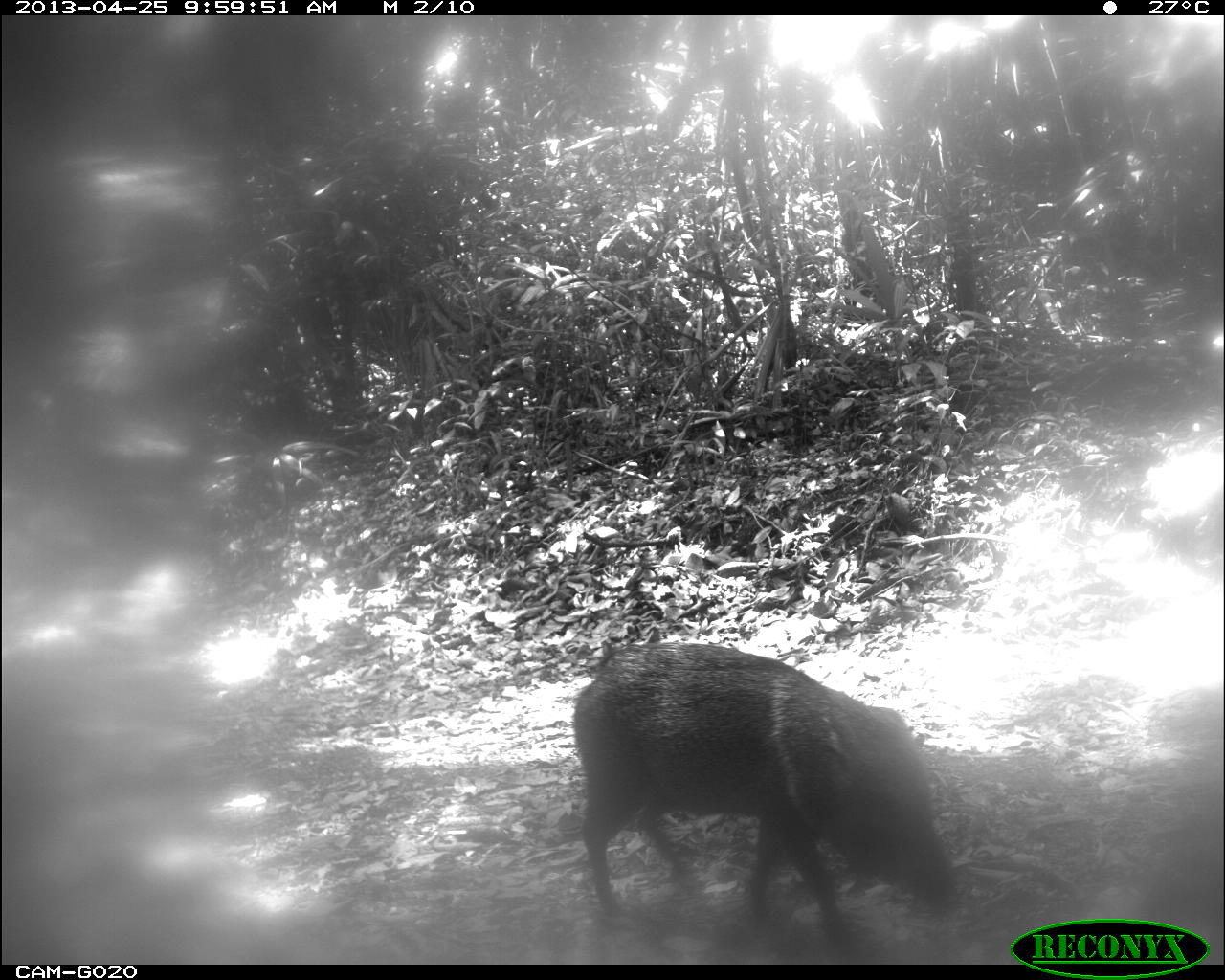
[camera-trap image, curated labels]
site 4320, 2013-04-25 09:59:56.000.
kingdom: Animalia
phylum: Chordata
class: Mammalia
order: Artiodactyla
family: Tayassuidae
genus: Pecari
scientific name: Pecari tajacu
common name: collared peccary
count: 3